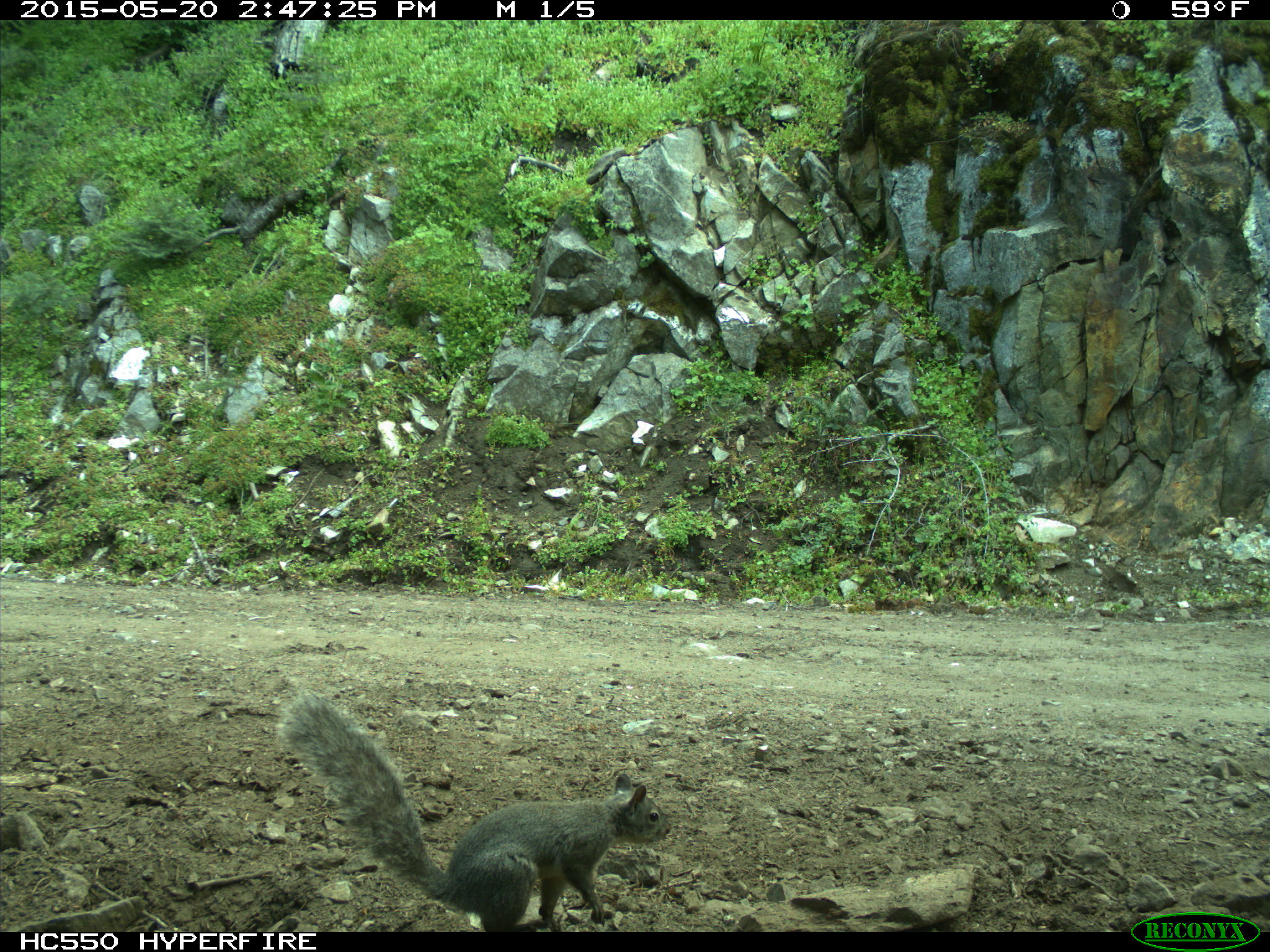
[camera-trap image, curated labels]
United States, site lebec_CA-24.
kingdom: Animalia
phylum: Chordata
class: Mammalia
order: Rodentia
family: Sciuridae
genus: Sciurus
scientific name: Sciurus carolinensis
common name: eastern gray squirrel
Sciurus carolinensis (eastern gray squirrel).